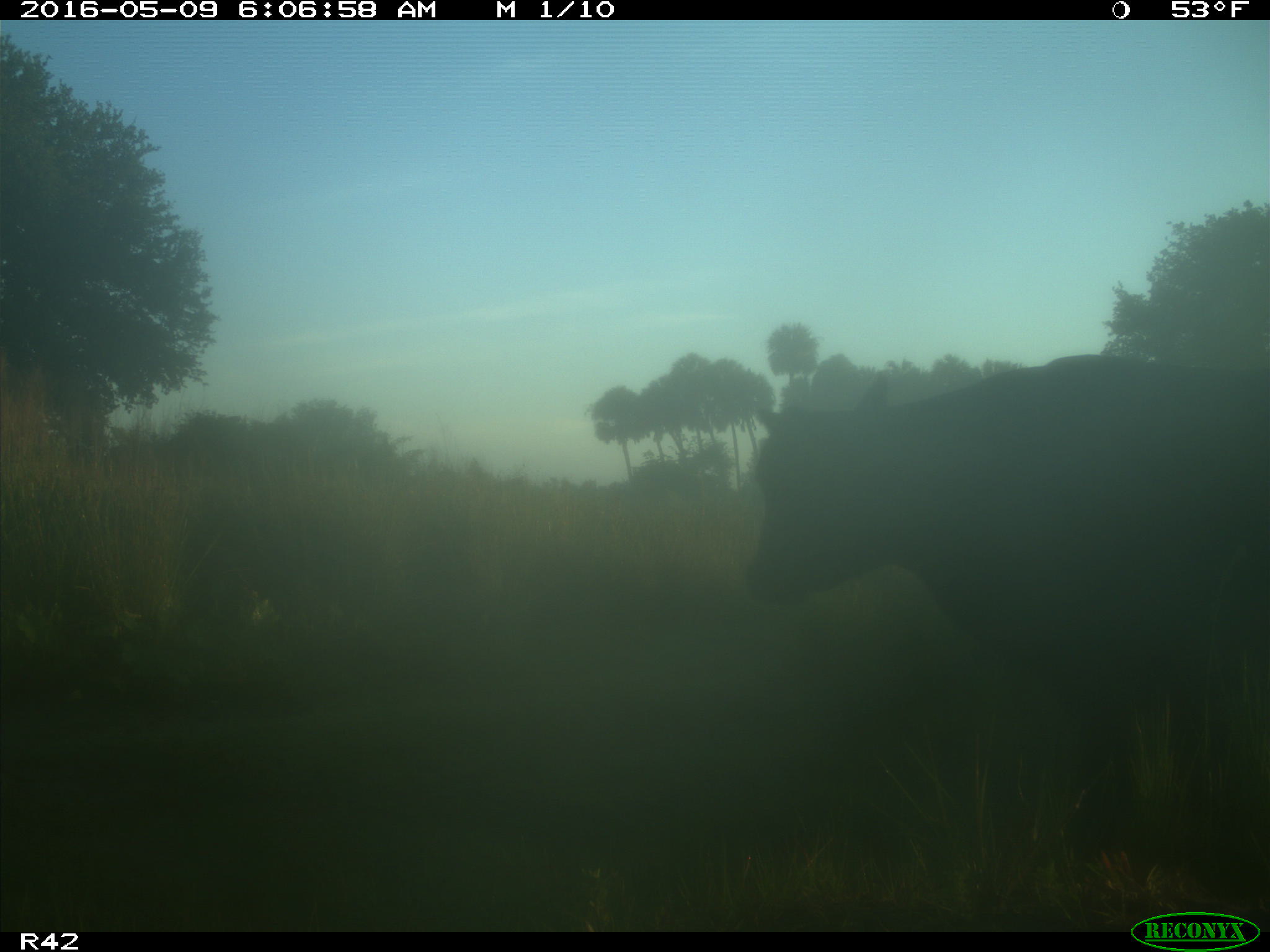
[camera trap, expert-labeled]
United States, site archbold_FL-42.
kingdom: Animalia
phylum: Chordata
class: Mammalia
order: Artiodactyla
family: Bovidae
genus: Bos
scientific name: Bos taurus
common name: domestic cow